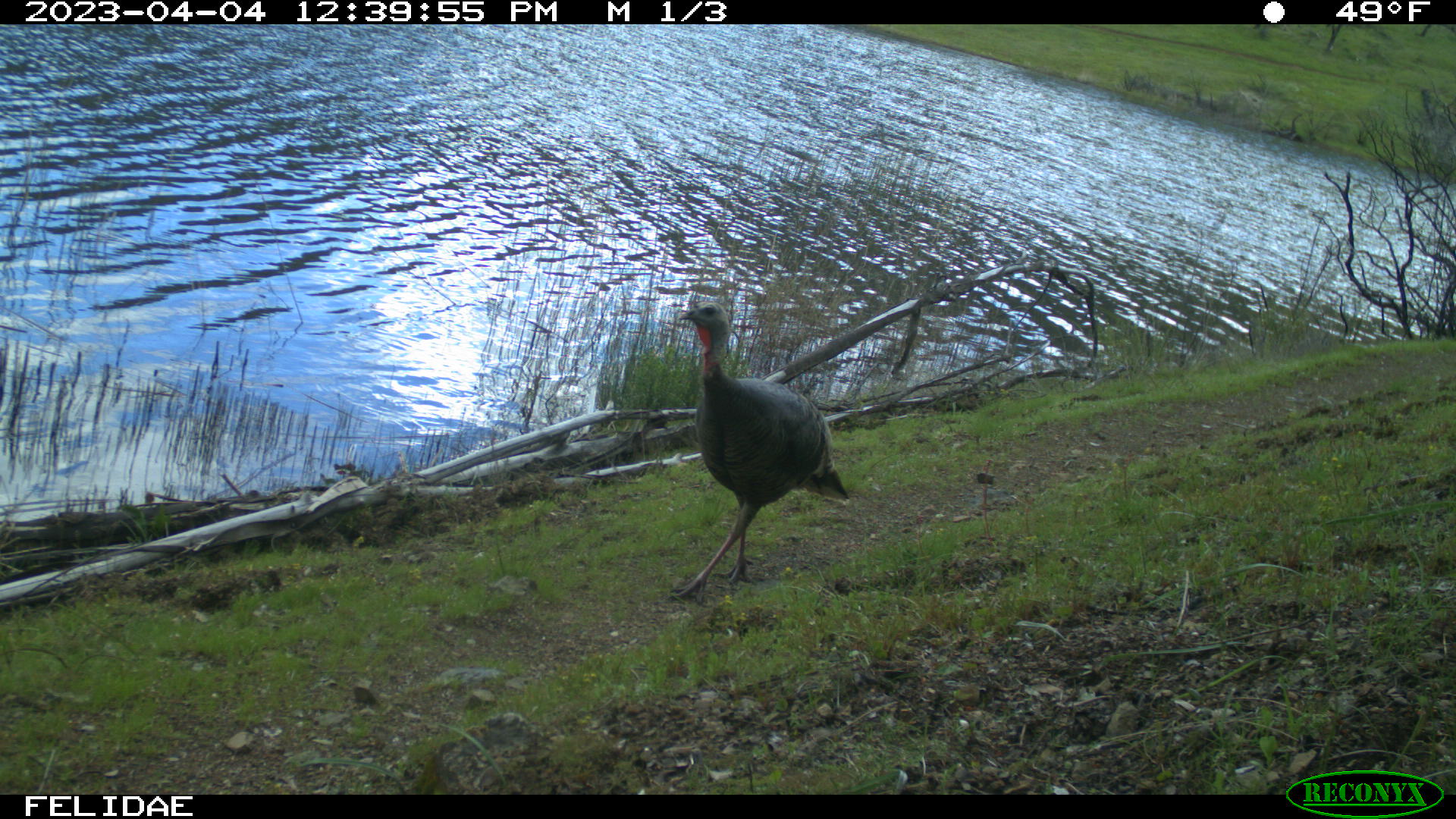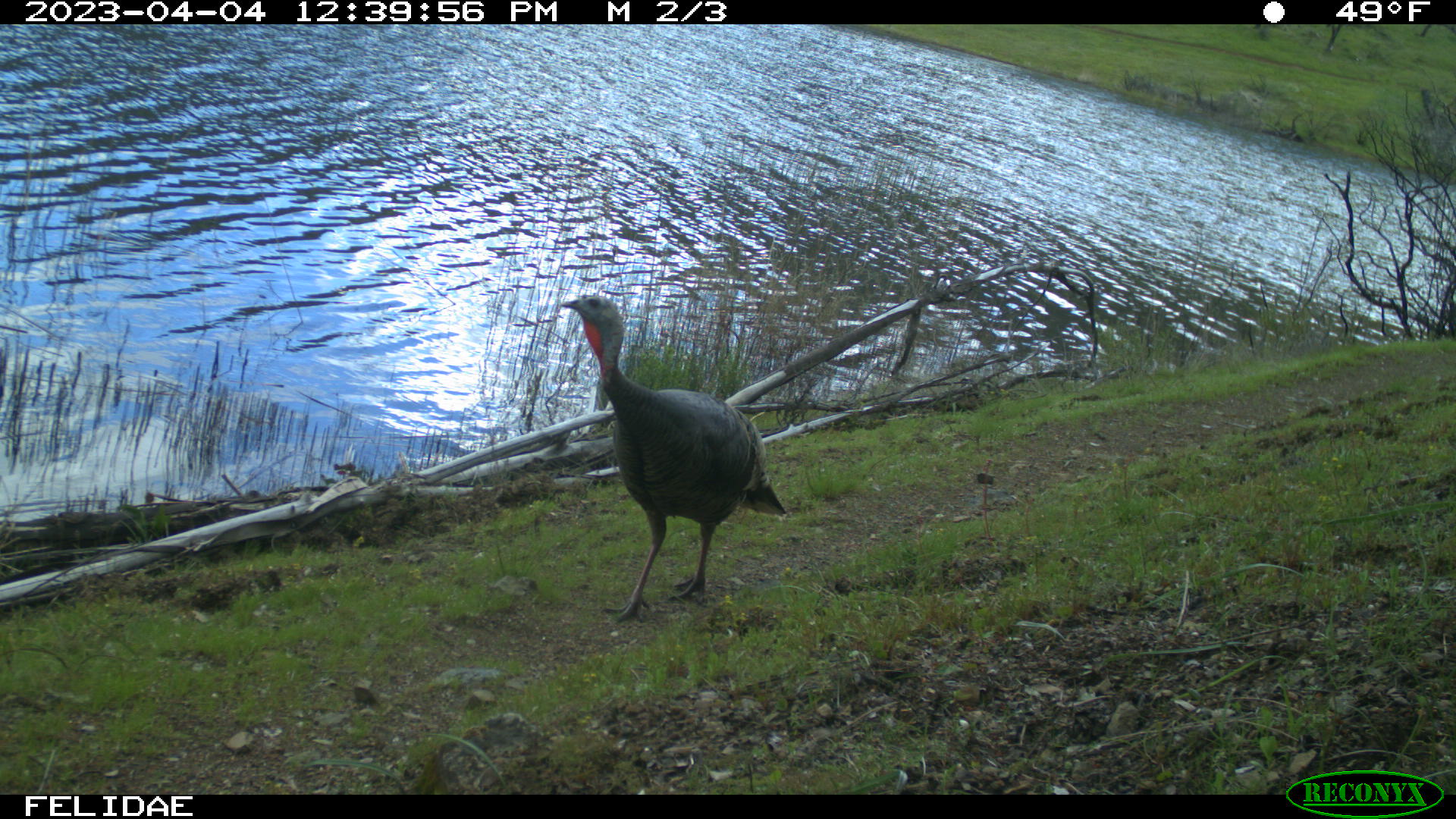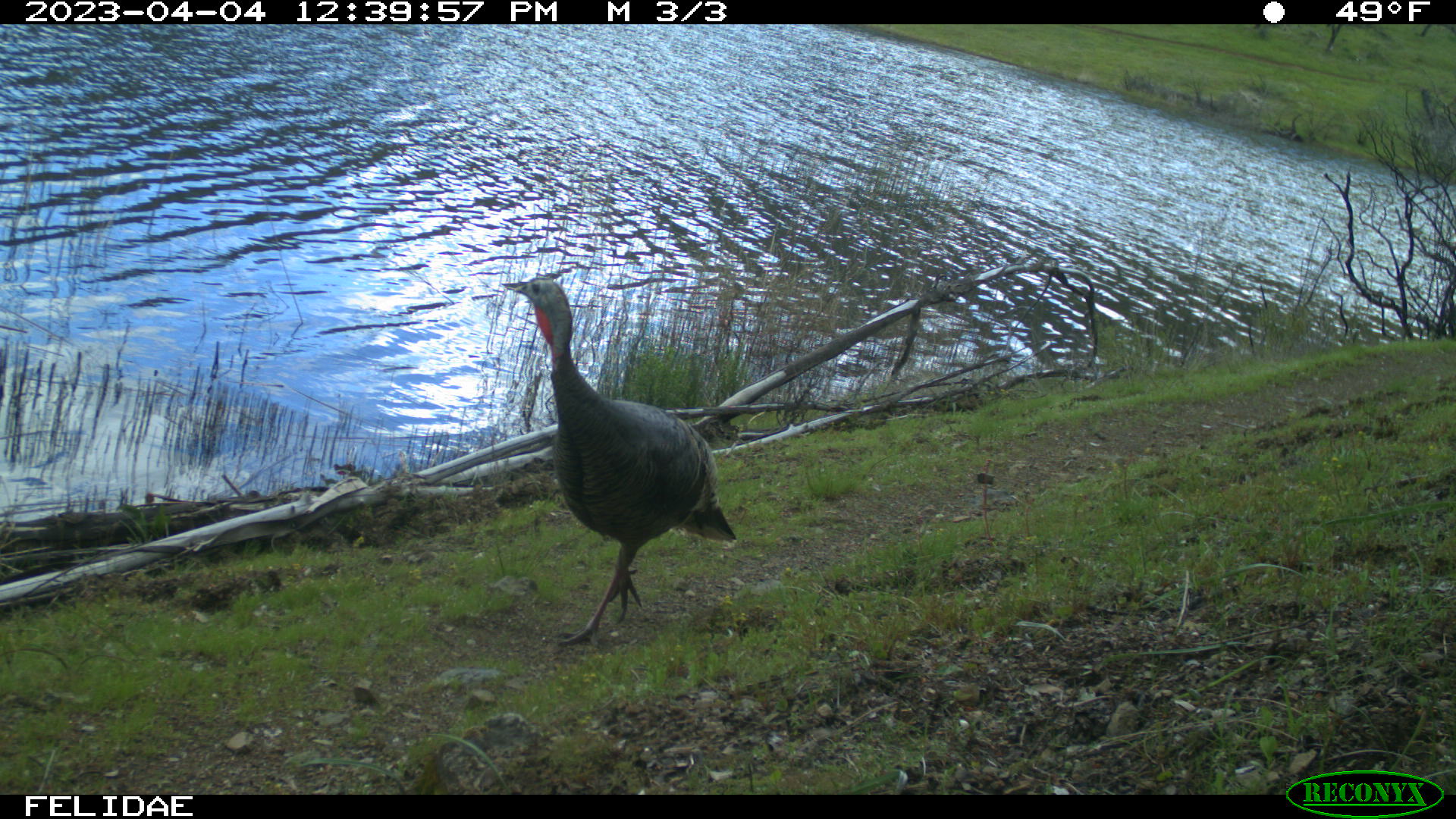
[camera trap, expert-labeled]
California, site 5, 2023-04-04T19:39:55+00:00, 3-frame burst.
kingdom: Animalia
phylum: Chordata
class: Aves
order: Galliformes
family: Phasianidae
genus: Meleagris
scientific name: Meleagris gallopavo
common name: turkey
Turkey (Meleagris gallopavo).